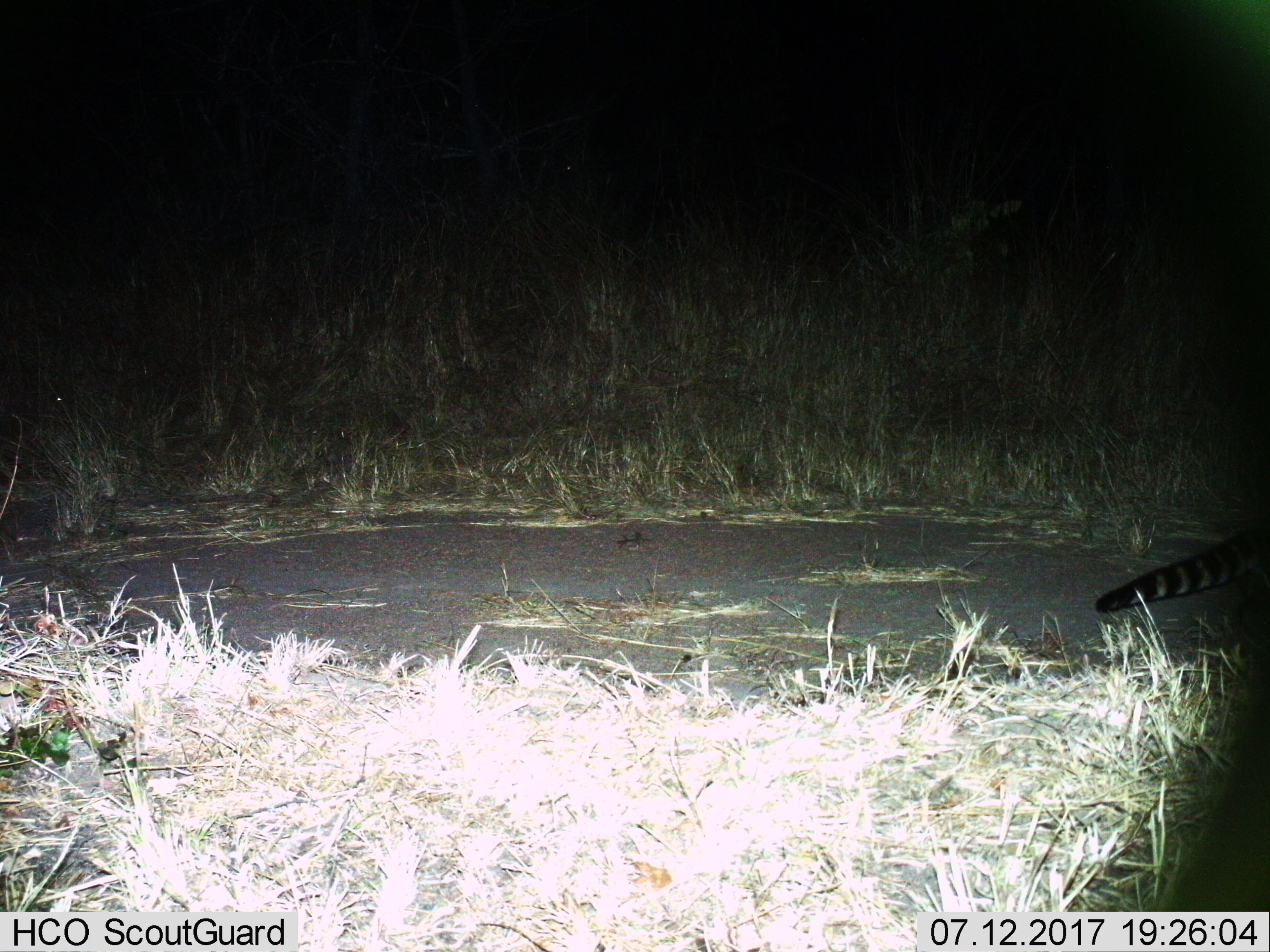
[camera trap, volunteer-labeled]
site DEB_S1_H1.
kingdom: Animalia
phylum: Chordata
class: Mammalia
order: Carnivora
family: Viverridae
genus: Genetta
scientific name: Genetta genetta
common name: small-spotted genet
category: genetcommonsmallspotted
Genetcommonsmallspotted (small-spotted genet) (Genetta genetta), count 1. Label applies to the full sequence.